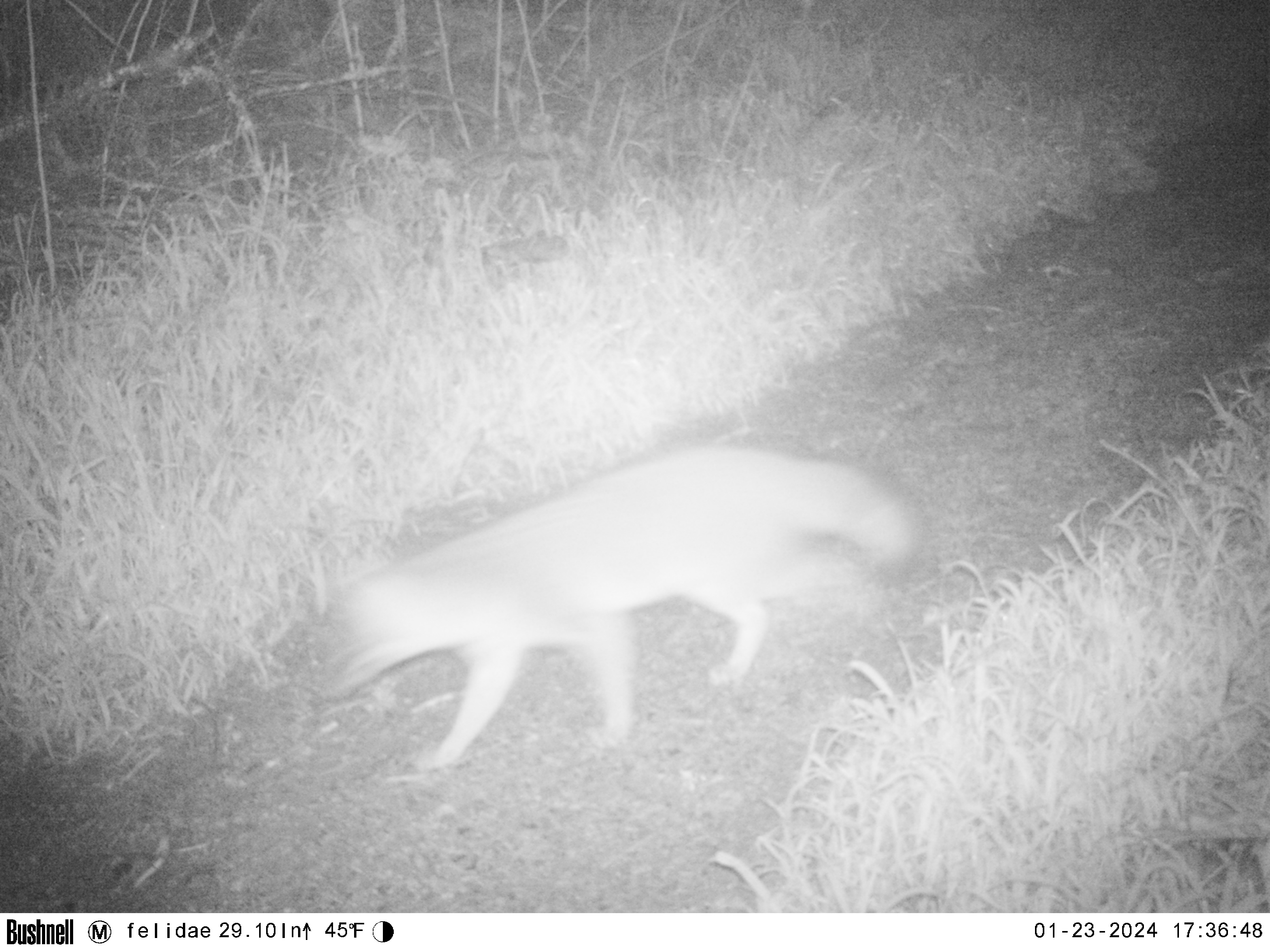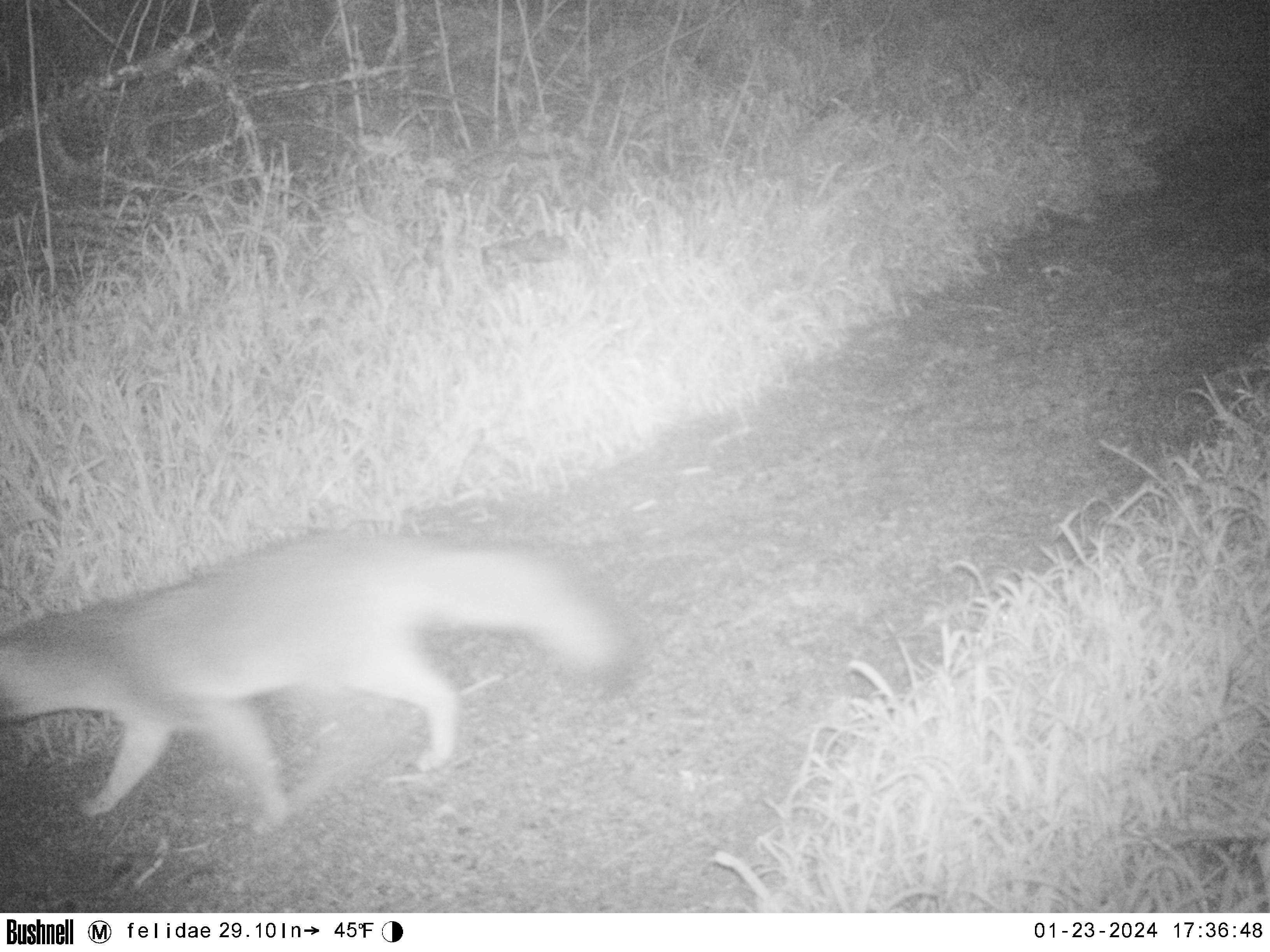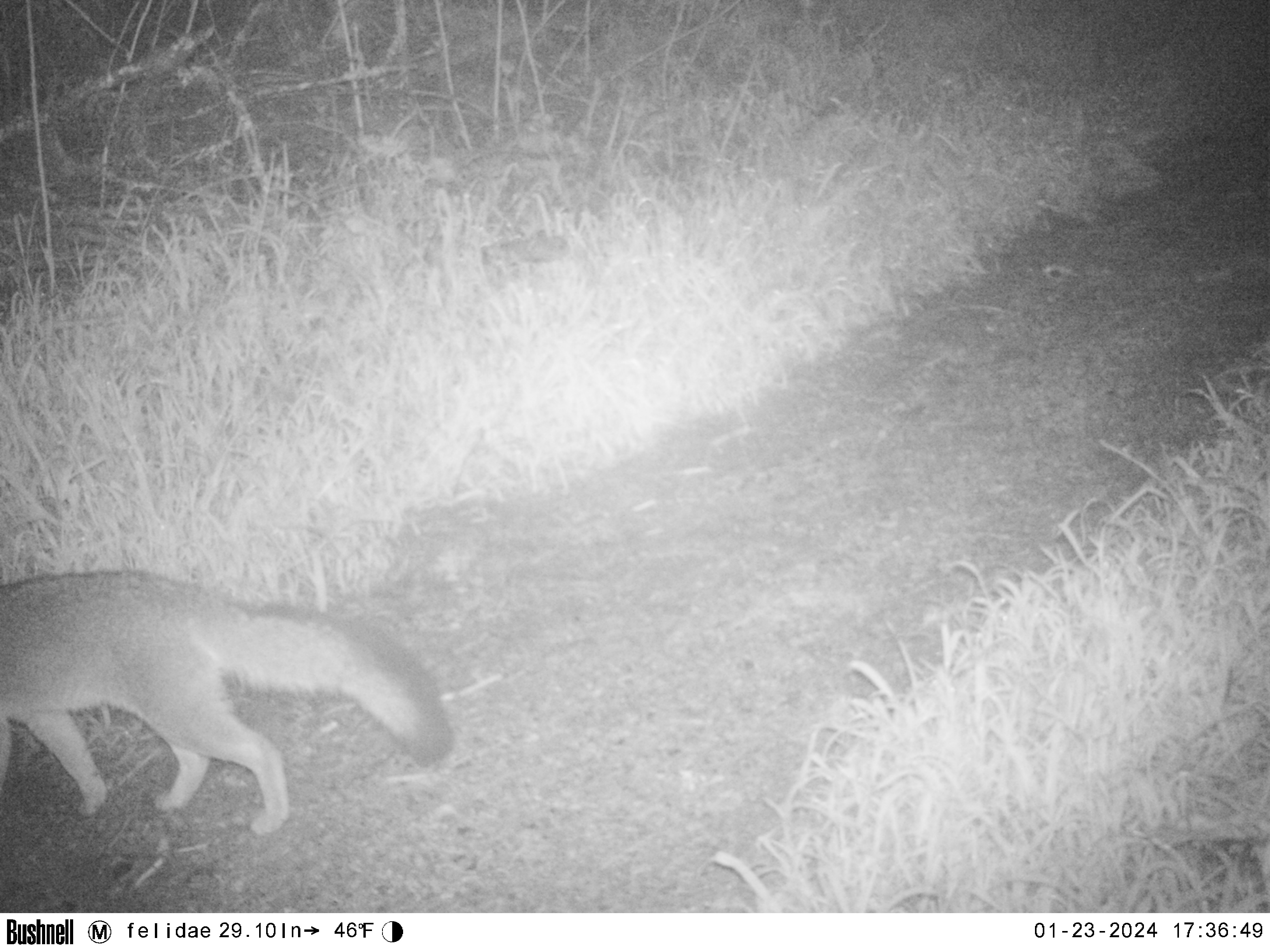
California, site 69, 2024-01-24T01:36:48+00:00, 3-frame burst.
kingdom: Animalia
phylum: Chordata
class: Mammalia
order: Carnivora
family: Canidae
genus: Urocyon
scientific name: Urocyon cinereoargenteus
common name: gray fox